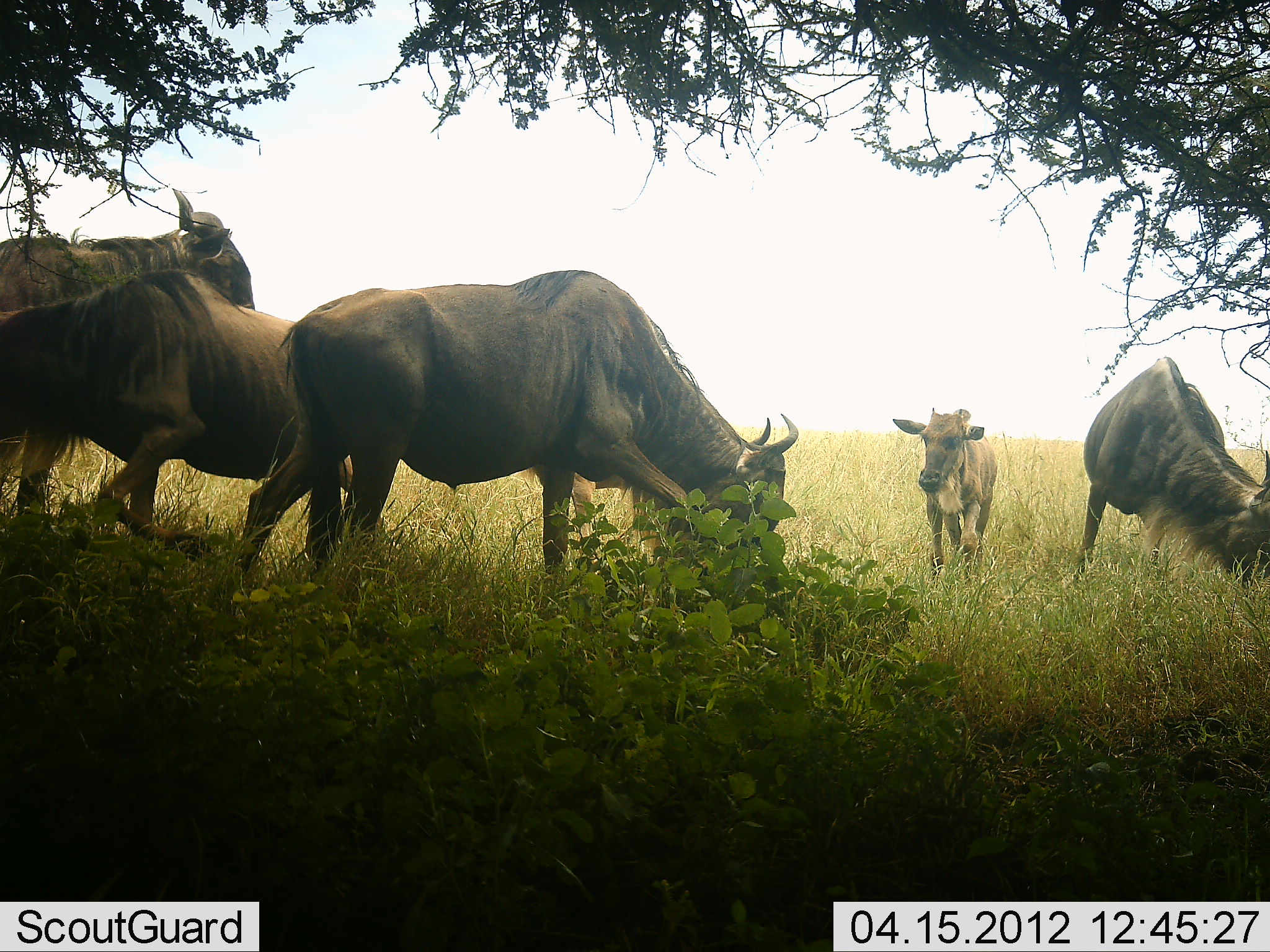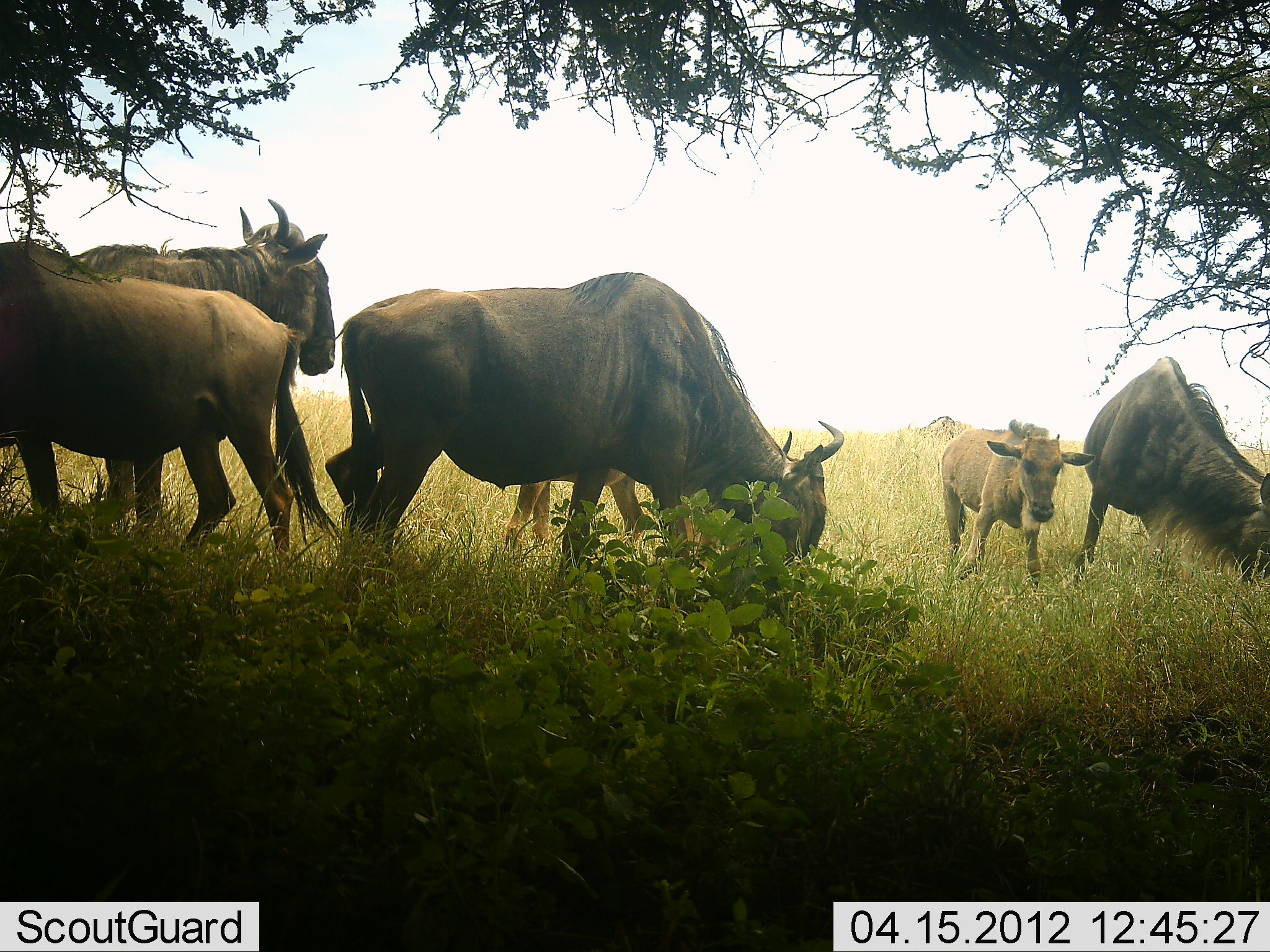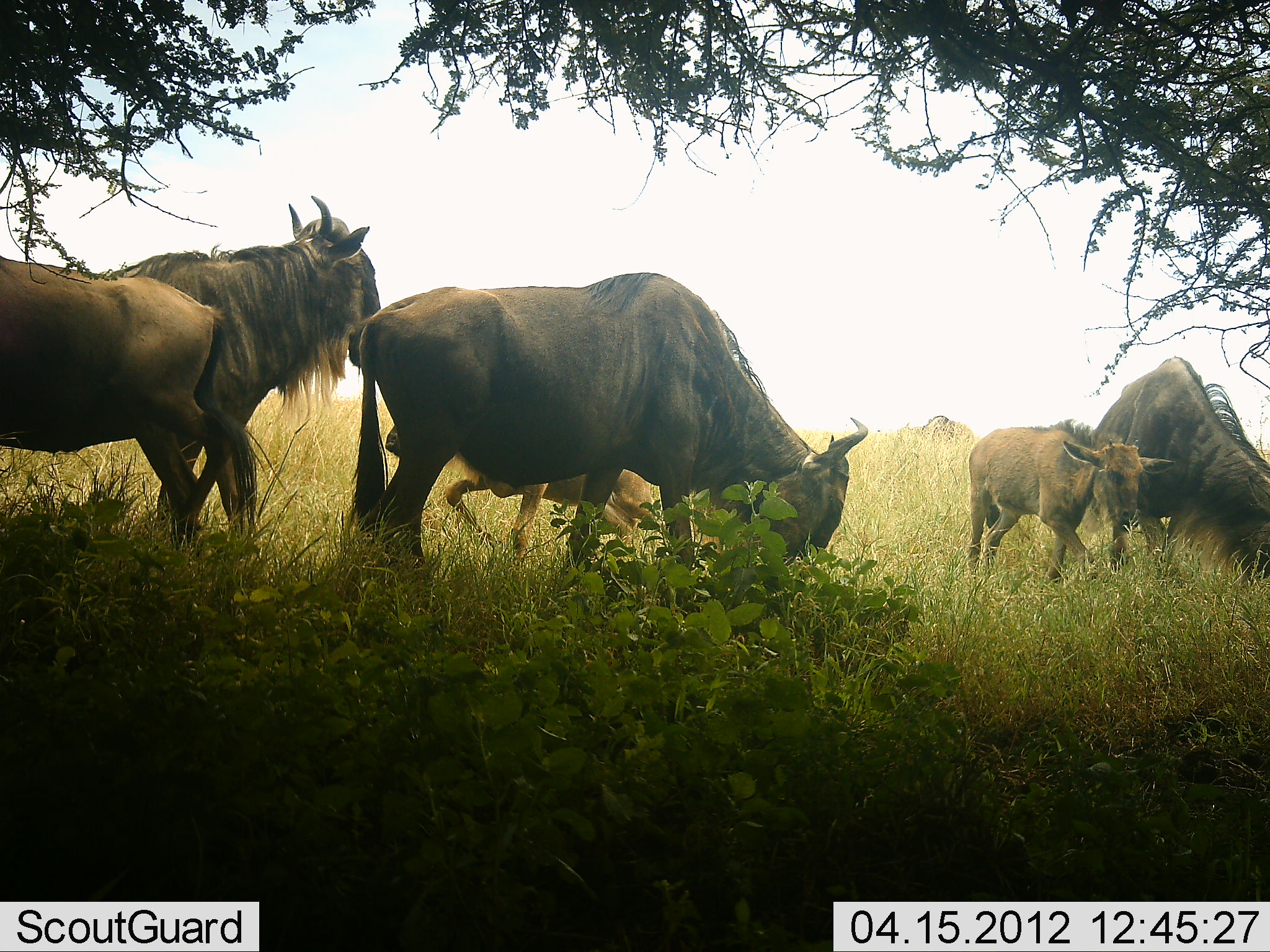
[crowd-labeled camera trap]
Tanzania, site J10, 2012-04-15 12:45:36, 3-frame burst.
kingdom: Animalia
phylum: Chordata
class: Mammalia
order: Artiodactyla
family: Bovidae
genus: Connochaetes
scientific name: Connochaetes taurinus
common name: blue wildebeest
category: wildebeest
Wildebeest (blue wildebeest) (Connochaetes taurinus), count 6. Behavior (volunteer vote fractions): standing 48%, resting 0%, moving 48%, interacting 0%. Young present (vote fraction): 86%. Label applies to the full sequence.